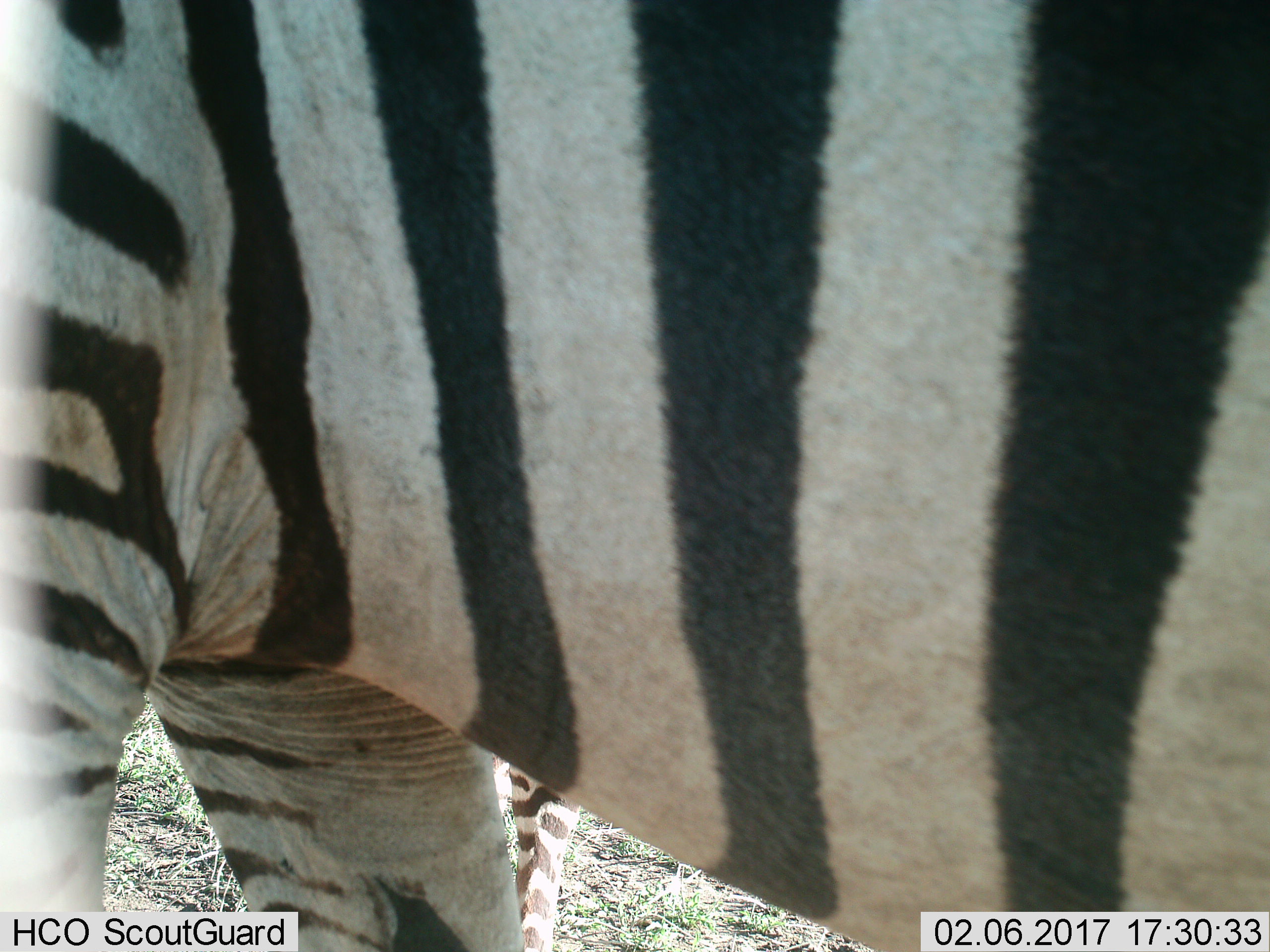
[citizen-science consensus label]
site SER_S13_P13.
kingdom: Animalia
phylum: Chordata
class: Mammalia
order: Perissodactyla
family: Equidae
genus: Equus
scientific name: Equus quagga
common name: plains zebra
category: zebraplains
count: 2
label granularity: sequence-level